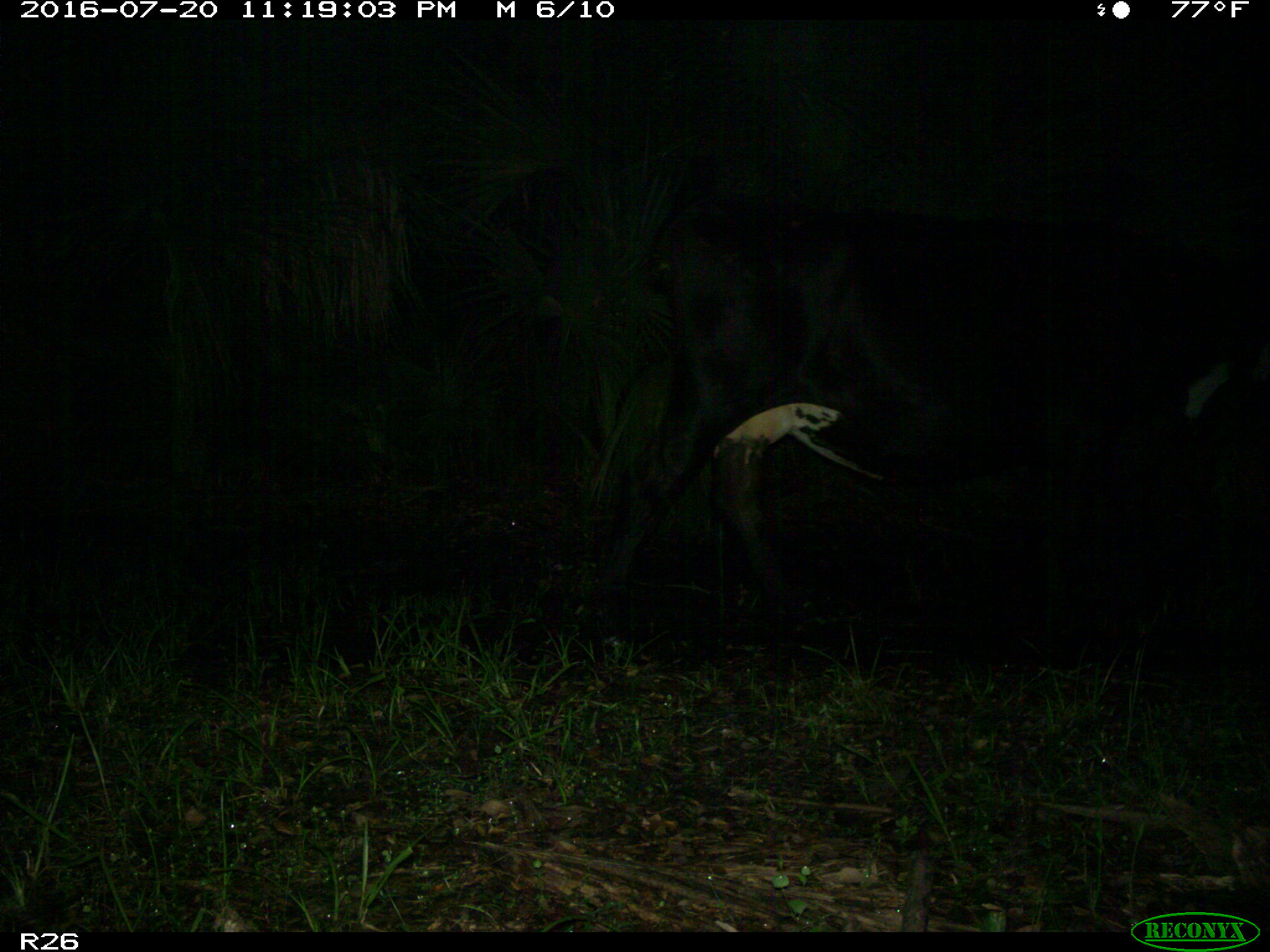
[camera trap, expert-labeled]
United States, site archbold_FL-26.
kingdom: Animalia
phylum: Chordata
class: Mammalia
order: Artiodactyla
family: Bovidae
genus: Bos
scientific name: Bos taurus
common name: domestic cow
Bos taurus (domestic cow).